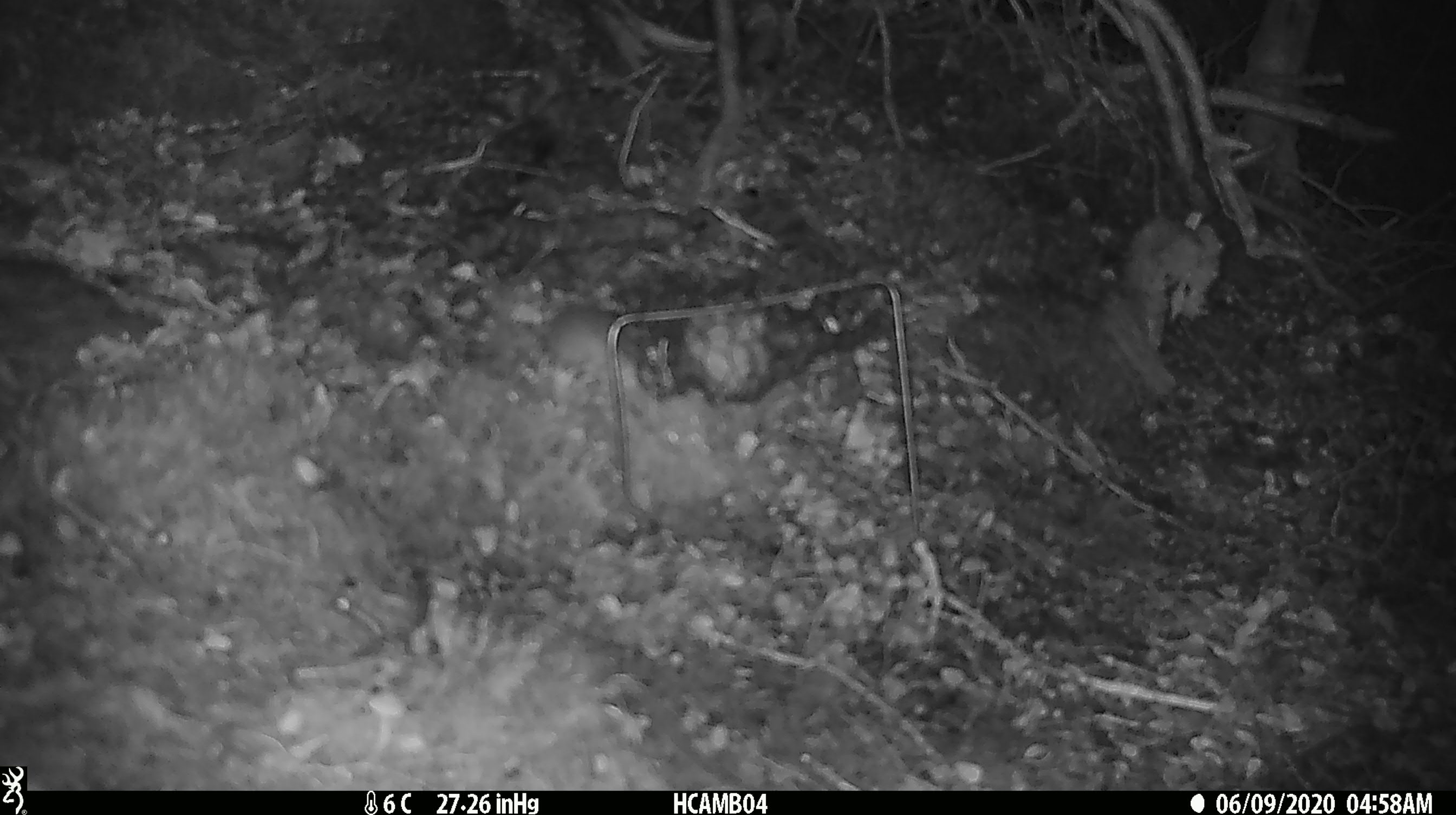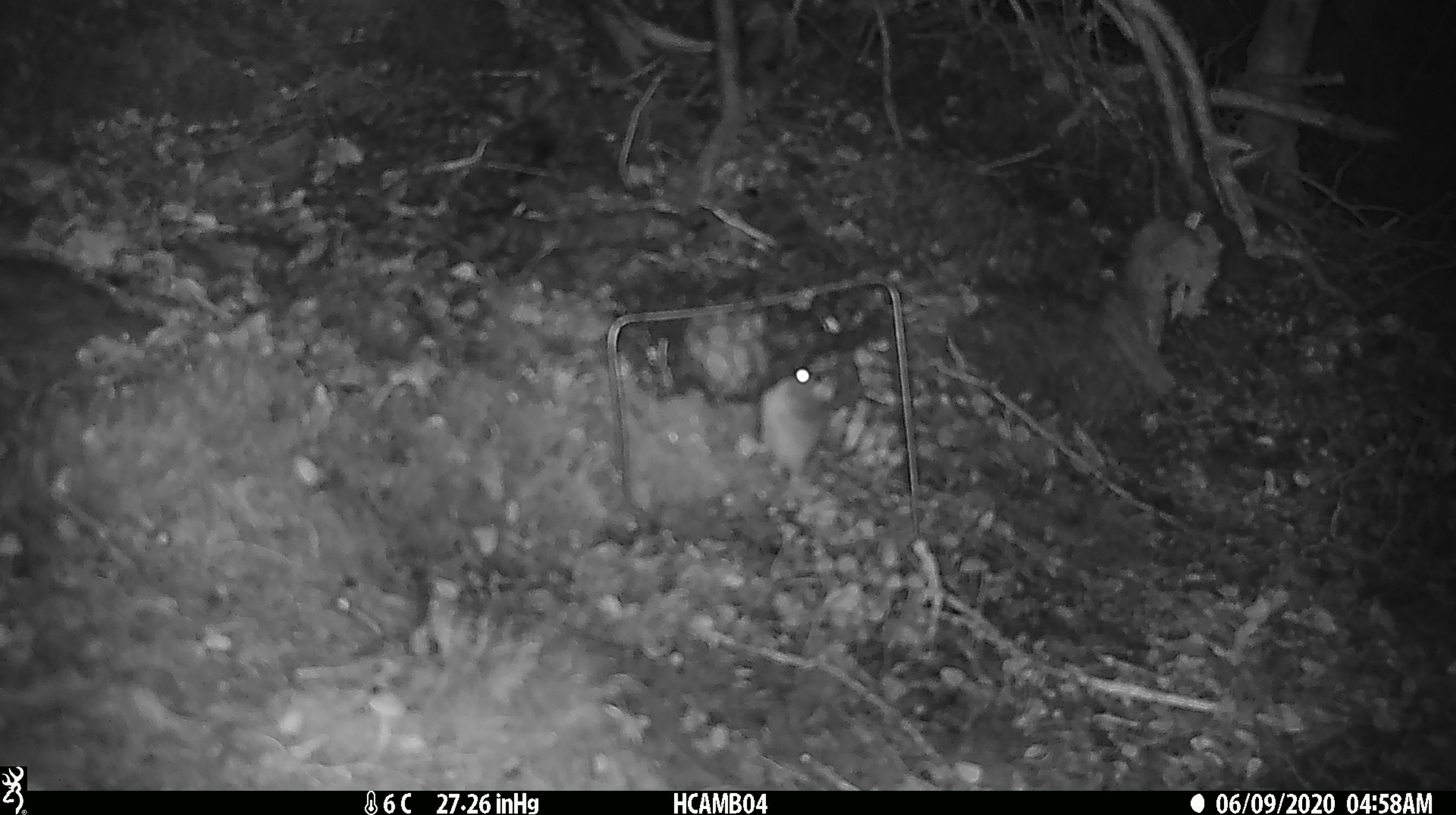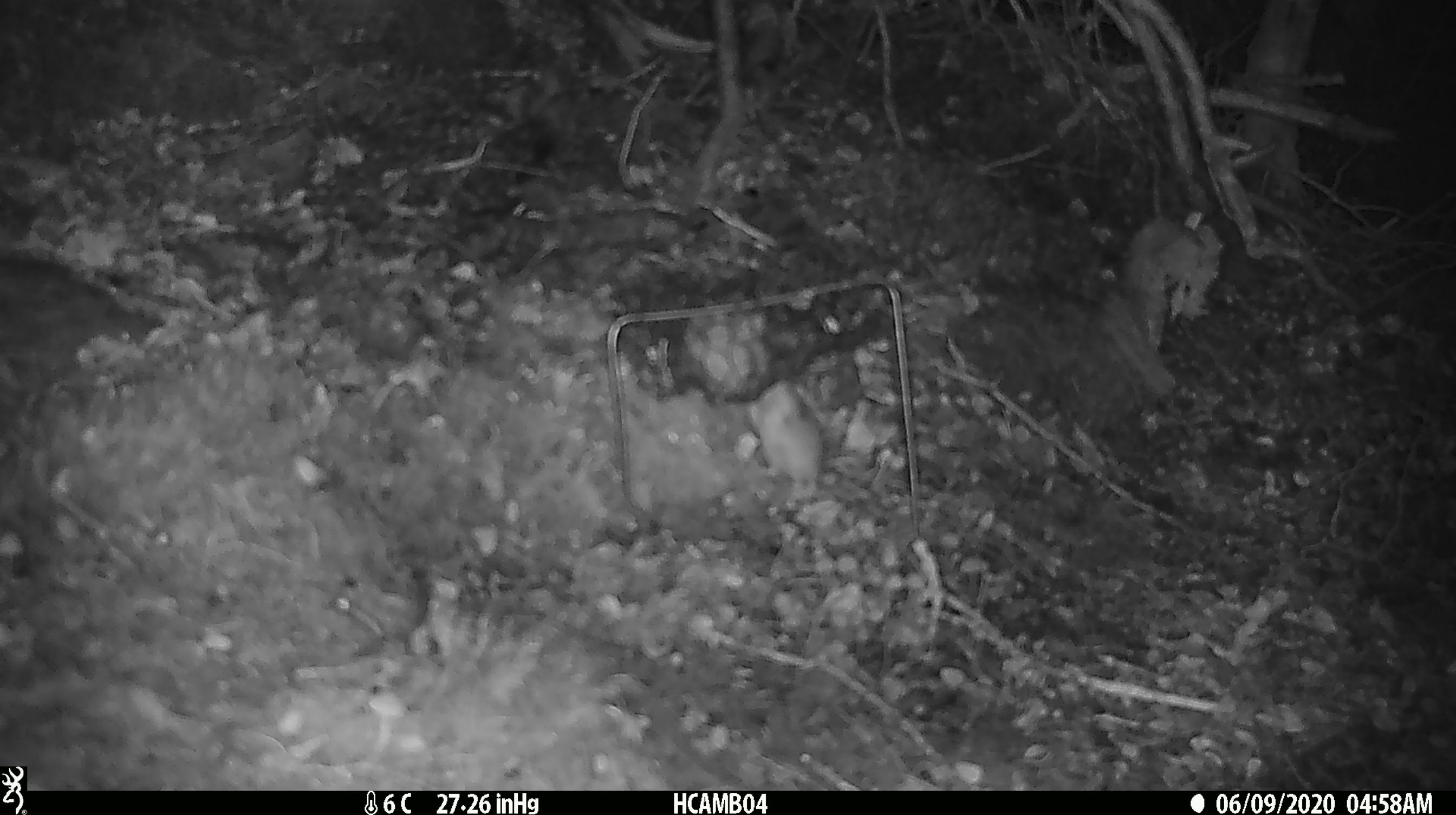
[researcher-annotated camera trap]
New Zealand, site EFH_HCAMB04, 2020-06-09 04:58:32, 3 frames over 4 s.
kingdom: Animalia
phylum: Chordata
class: Mammalia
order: Rodentia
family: Muridae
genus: Mus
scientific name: Mus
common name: mouse